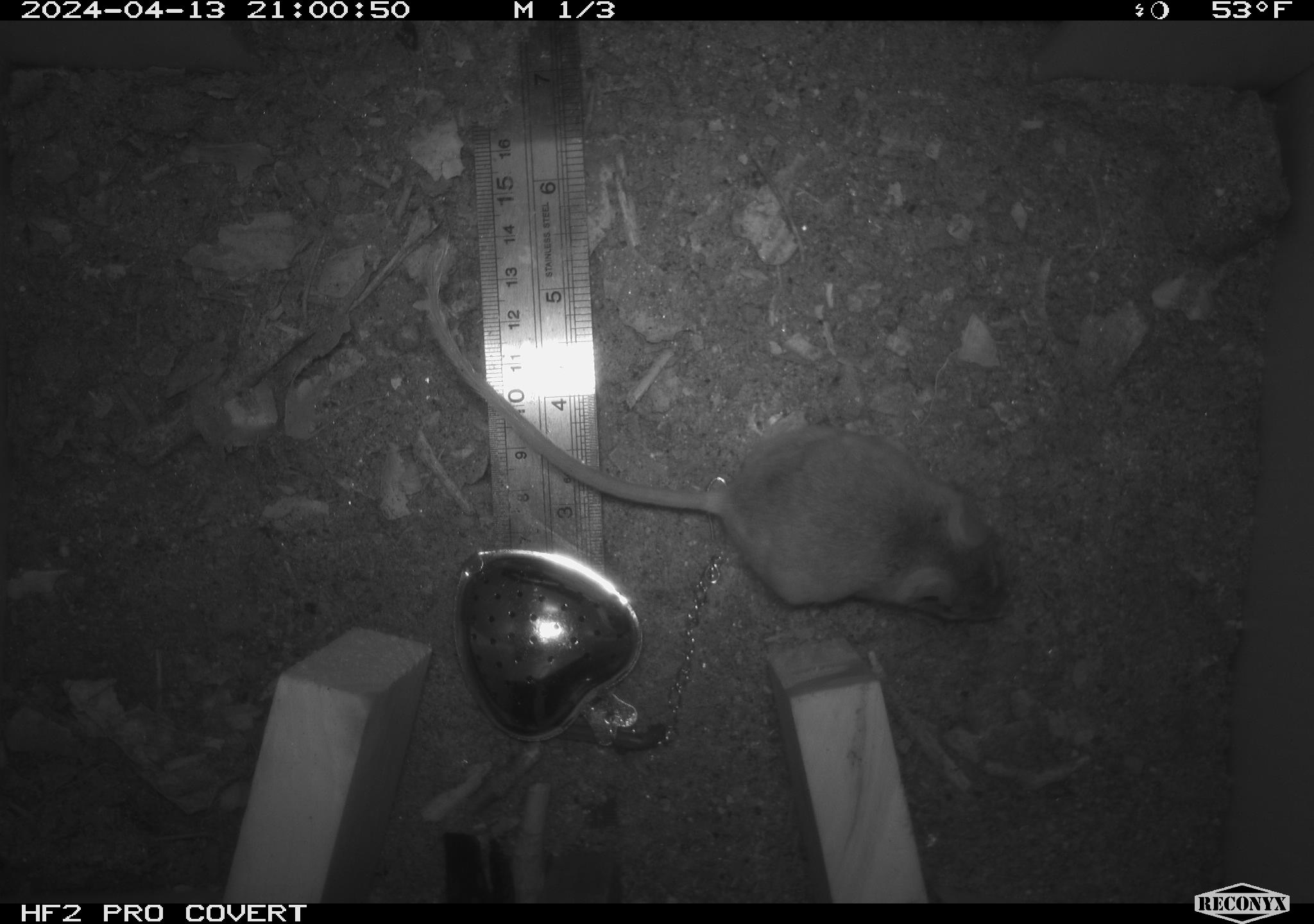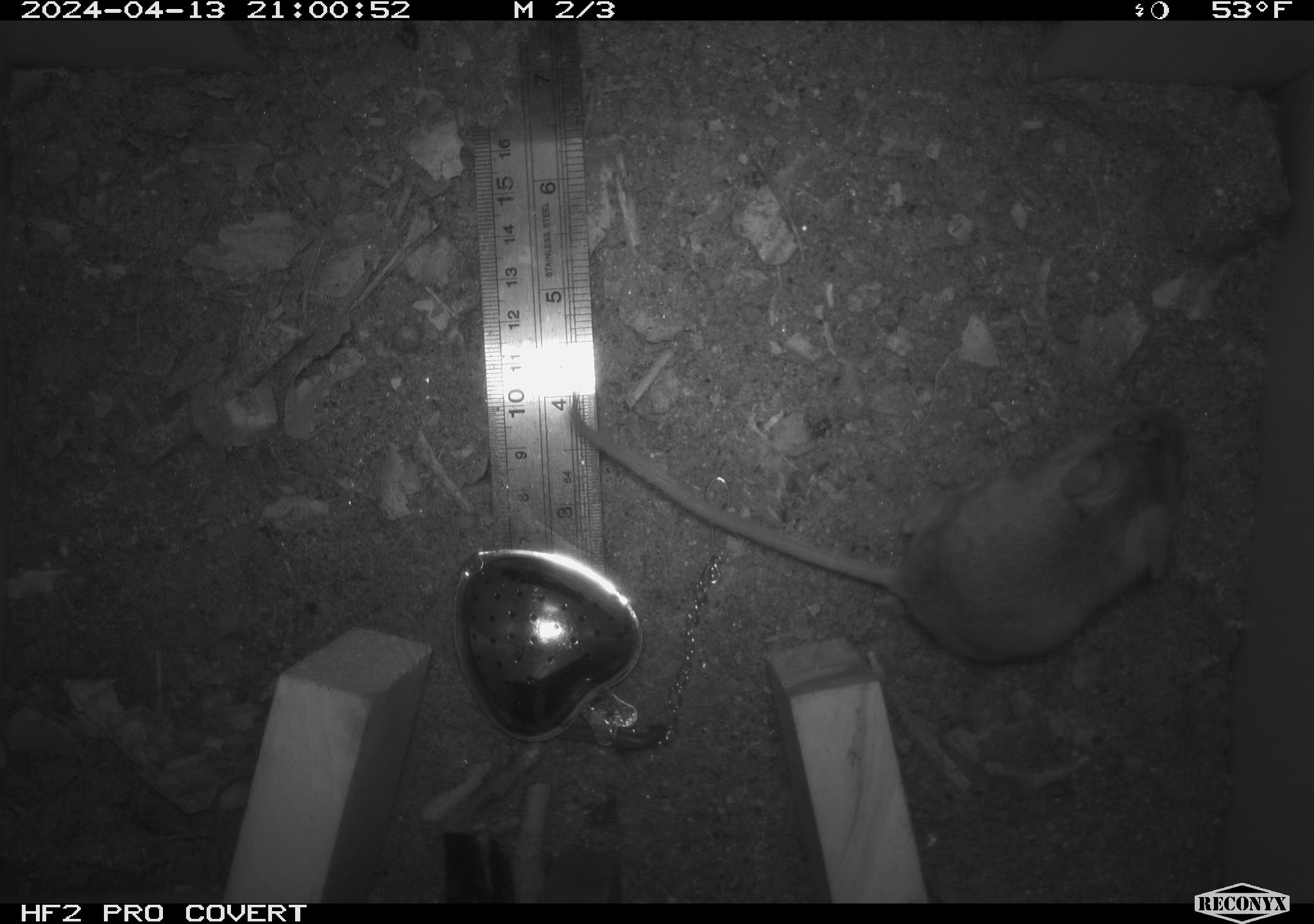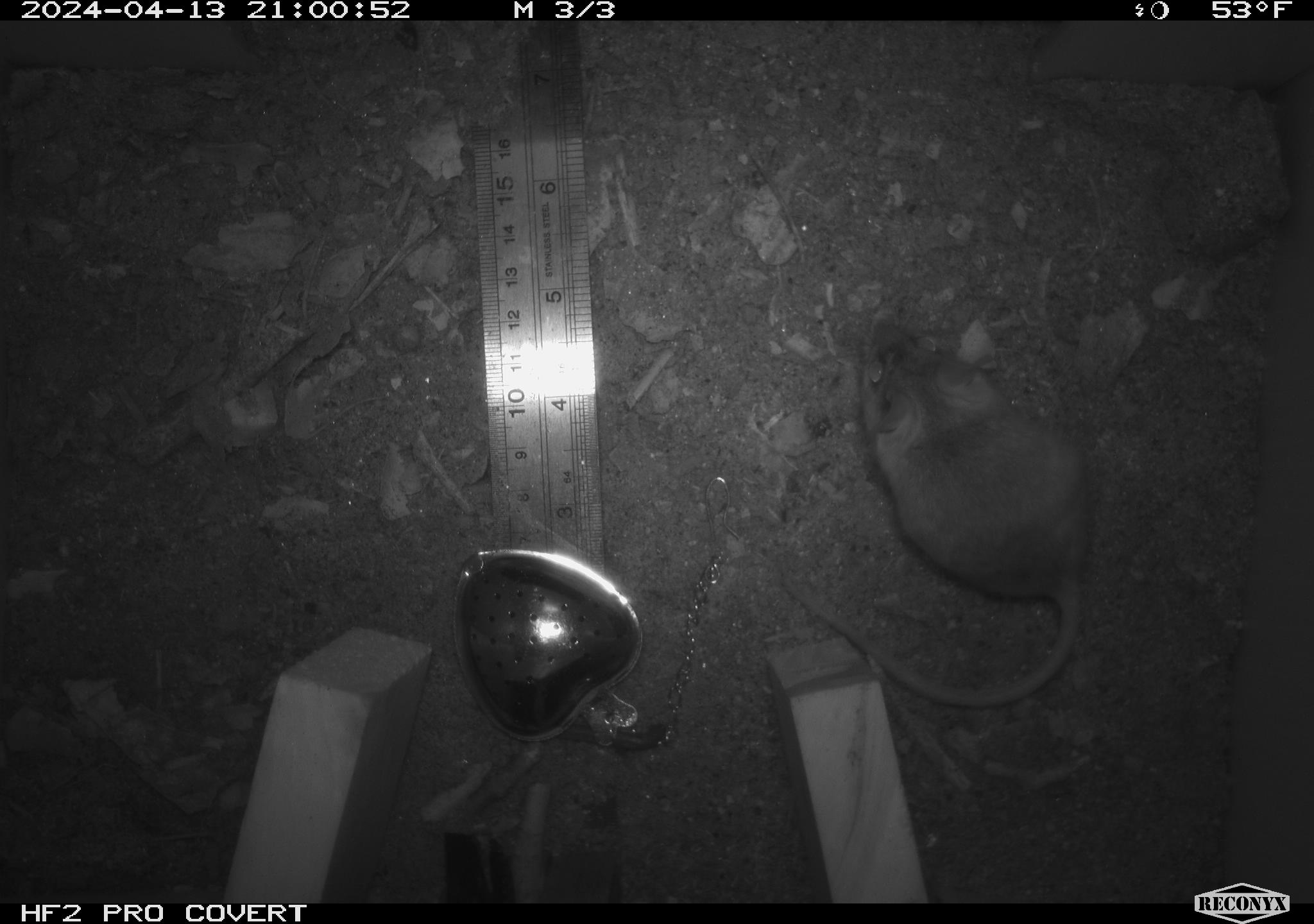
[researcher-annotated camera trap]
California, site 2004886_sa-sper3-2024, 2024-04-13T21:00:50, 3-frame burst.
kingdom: Animalia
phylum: Chordata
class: Mammalia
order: Rodentia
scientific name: Rodentia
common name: mouse species